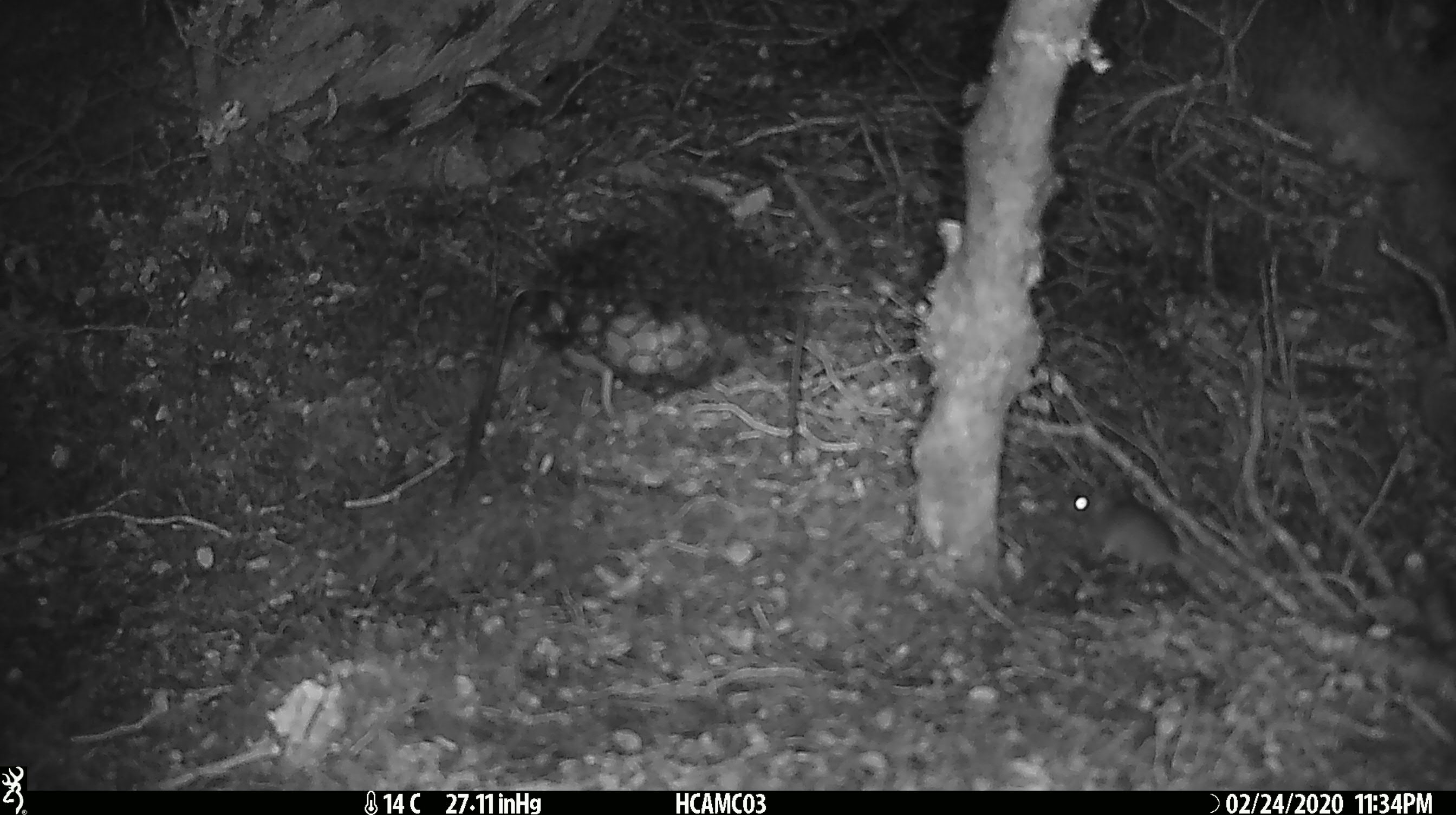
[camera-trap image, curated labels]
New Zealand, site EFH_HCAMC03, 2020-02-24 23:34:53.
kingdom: Animalia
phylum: Chordata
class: Mammalia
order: Rodentia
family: Muridae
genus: Mus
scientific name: Mus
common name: mouse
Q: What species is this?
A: Mouse (Mus).